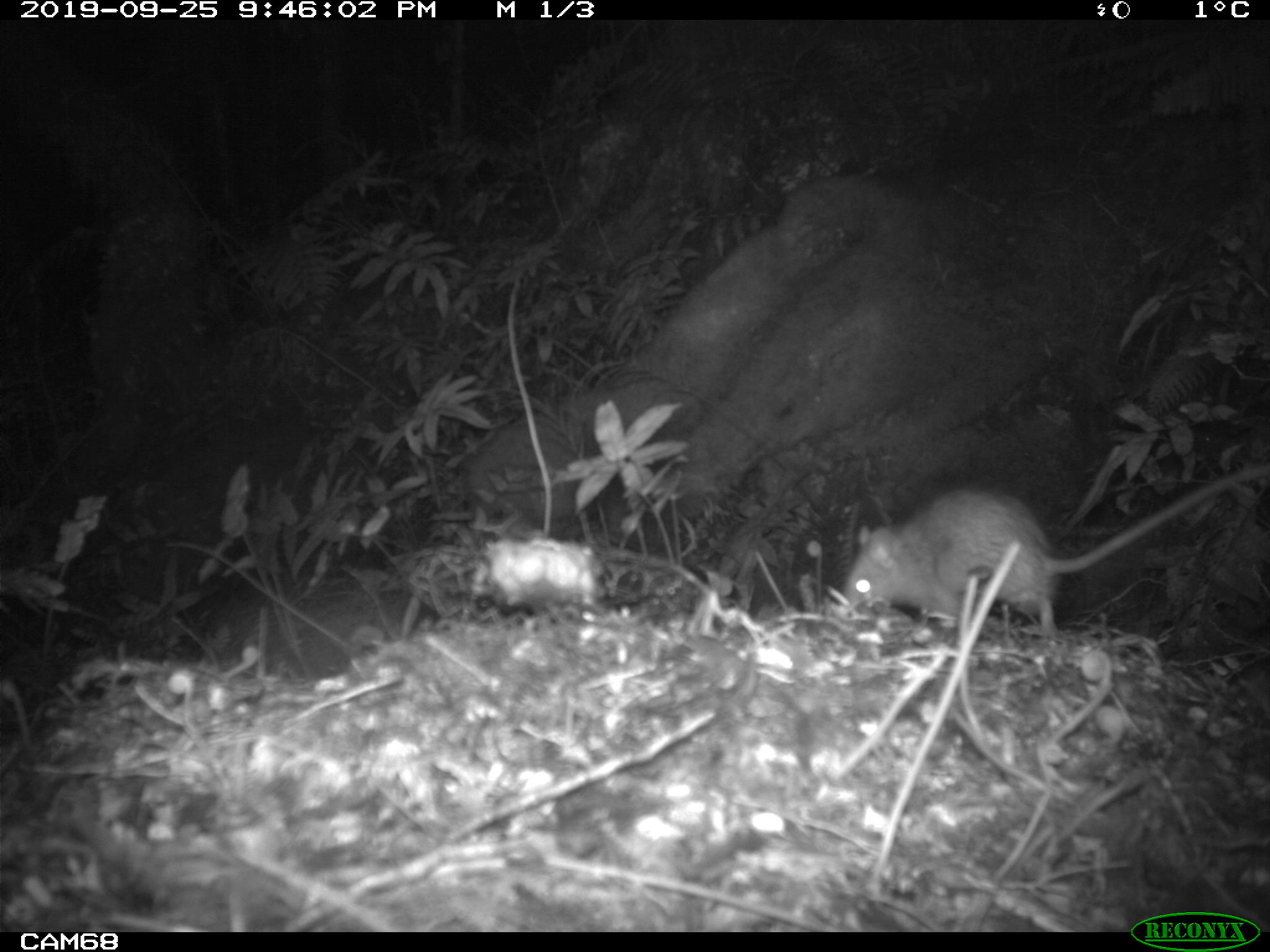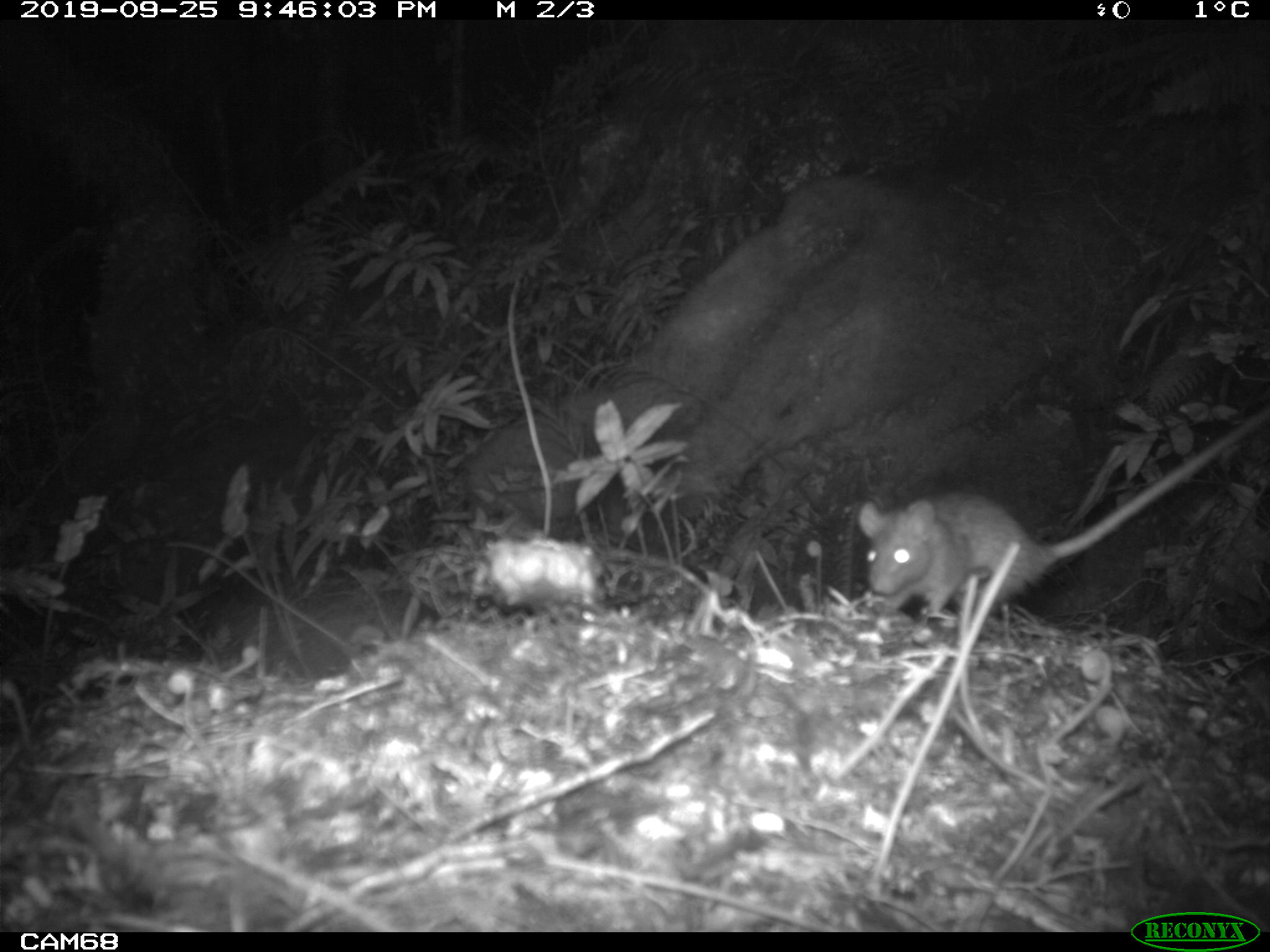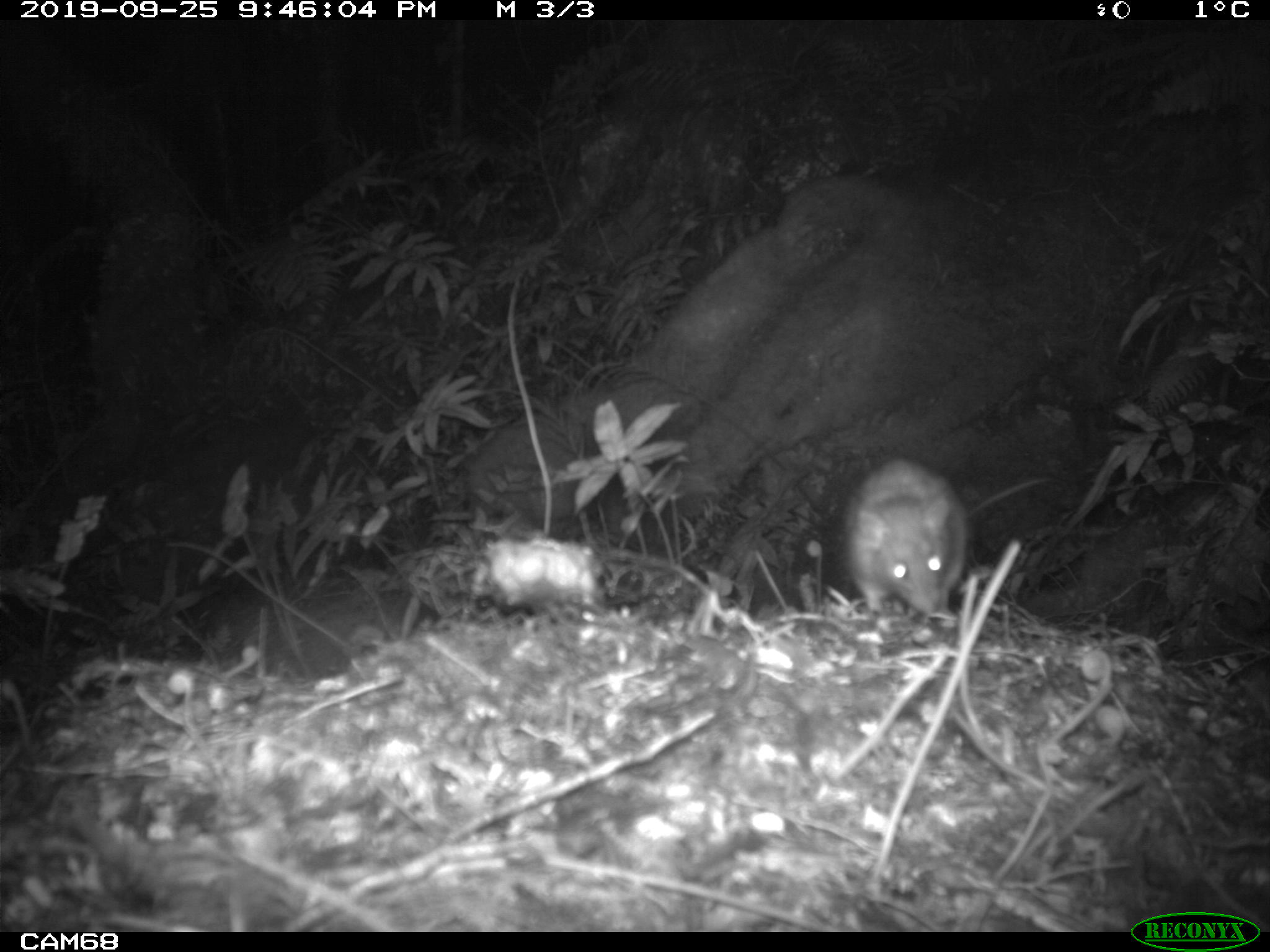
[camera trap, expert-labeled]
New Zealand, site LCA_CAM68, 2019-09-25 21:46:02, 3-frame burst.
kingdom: Animalia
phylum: Chordata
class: Mammalia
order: Rodentia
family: Muridae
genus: Rattus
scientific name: Rattus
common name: rat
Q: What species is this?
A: Rat (Rattus).